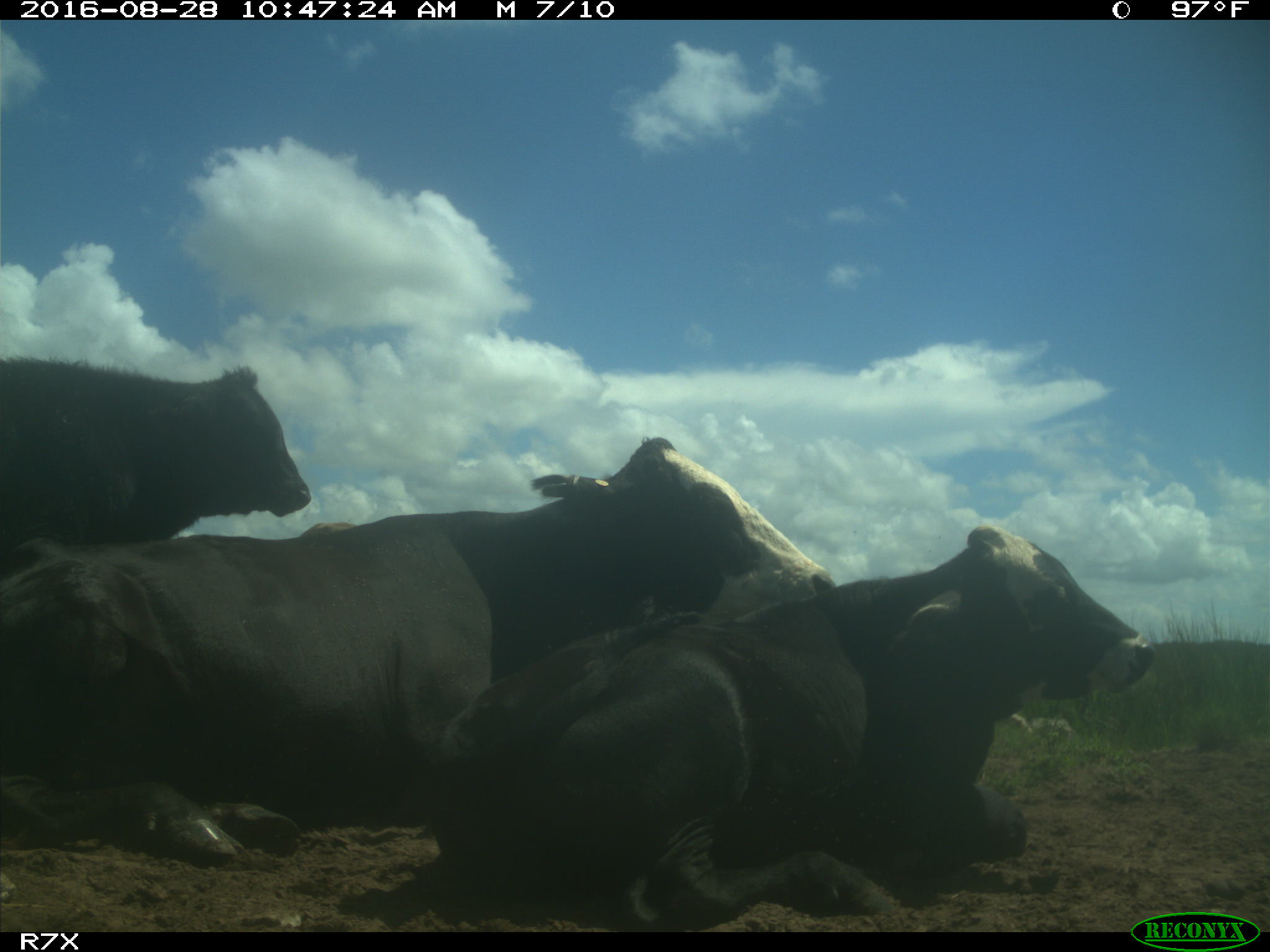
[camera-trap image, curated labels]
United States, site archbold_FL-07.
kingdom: Animalia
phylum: Chordata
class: Mammalia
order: Artiodactyla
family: Bovidae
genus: Bos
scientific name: Bos taurus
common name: domestic cow